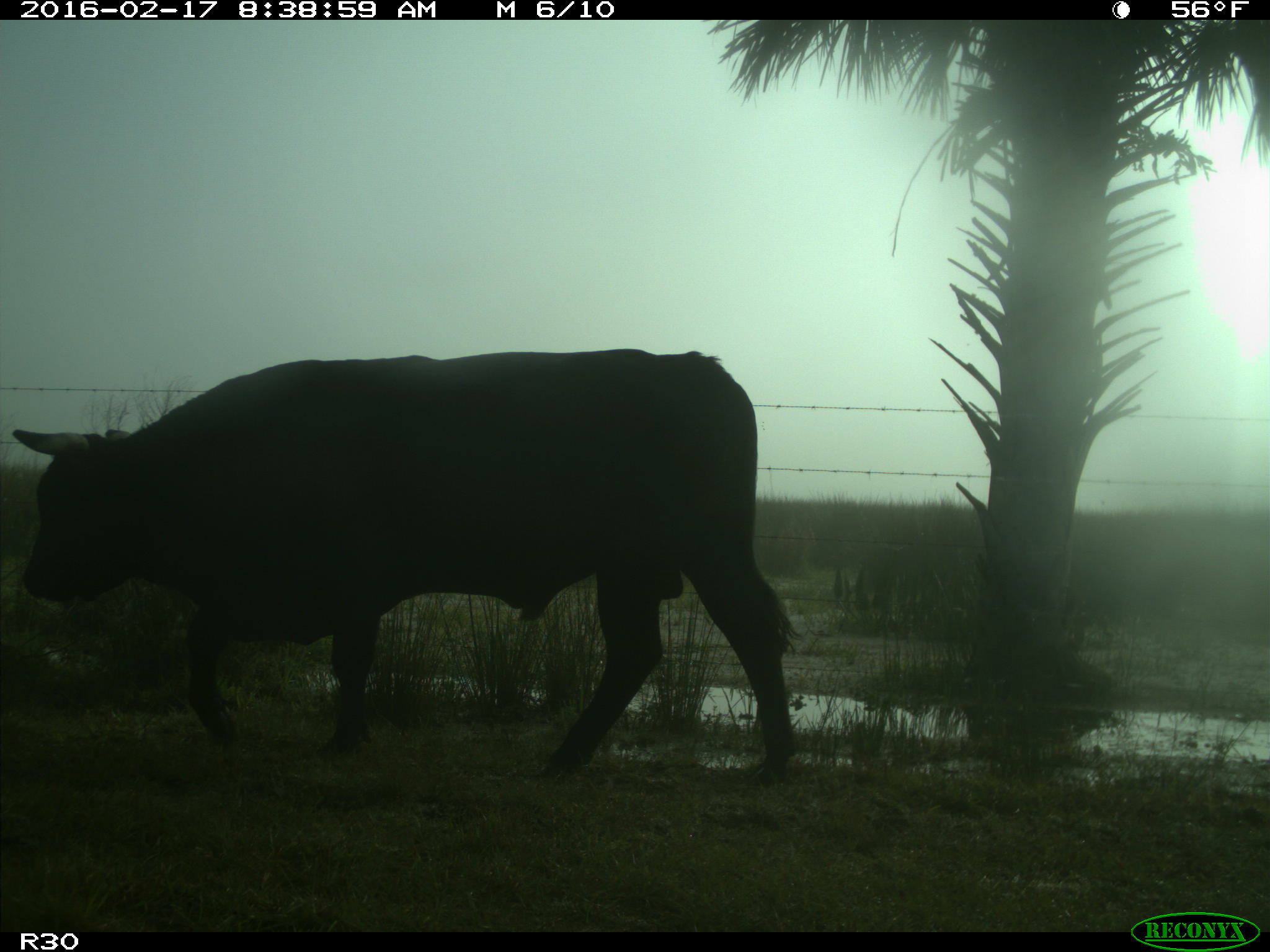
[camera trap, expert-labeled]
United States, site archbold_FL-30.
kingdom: Animalia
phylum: Chordata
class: Mammalia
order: Artiodactyla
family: Bovidae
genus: Bos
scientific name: Bos taurus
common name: domestic cow